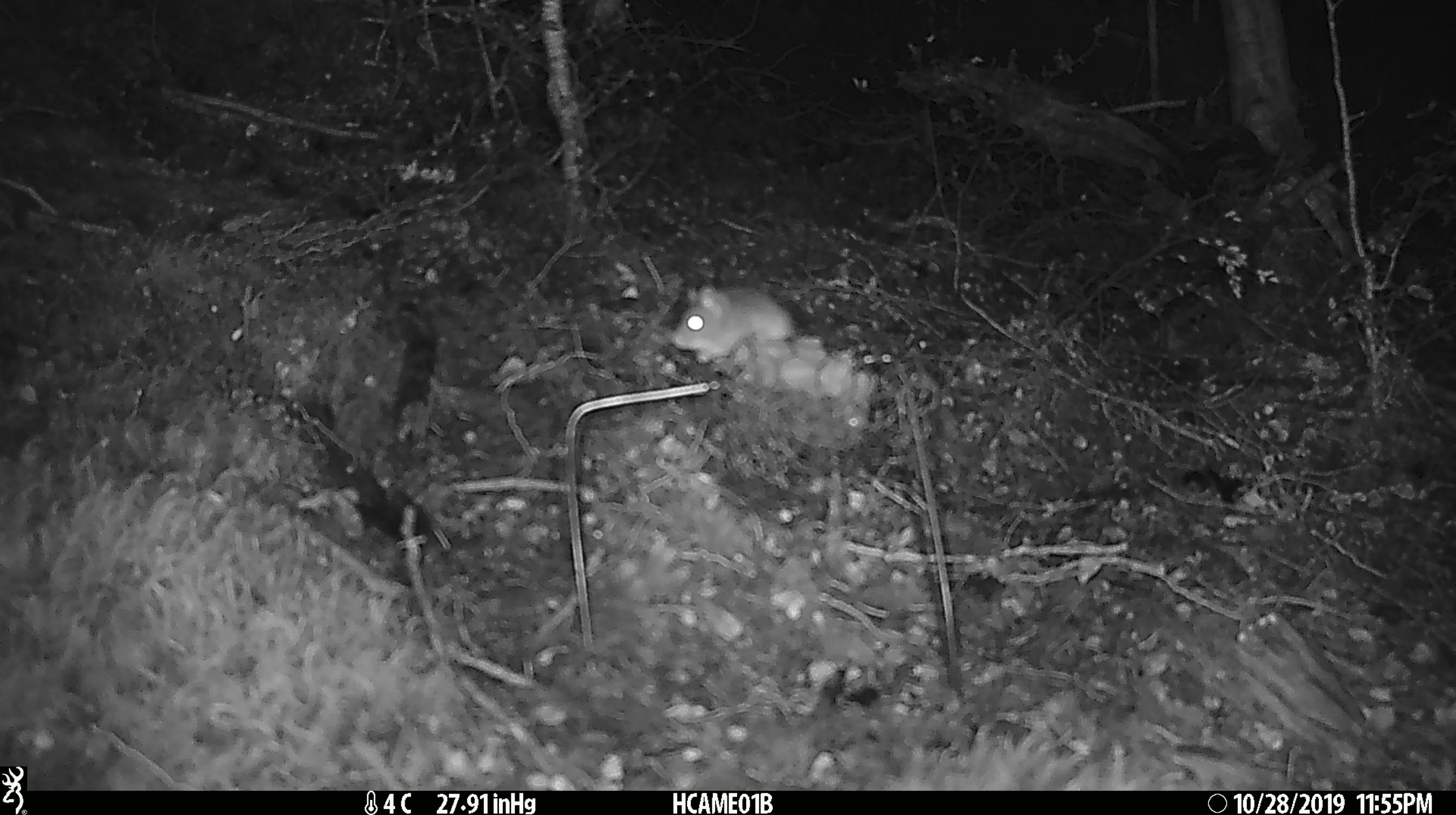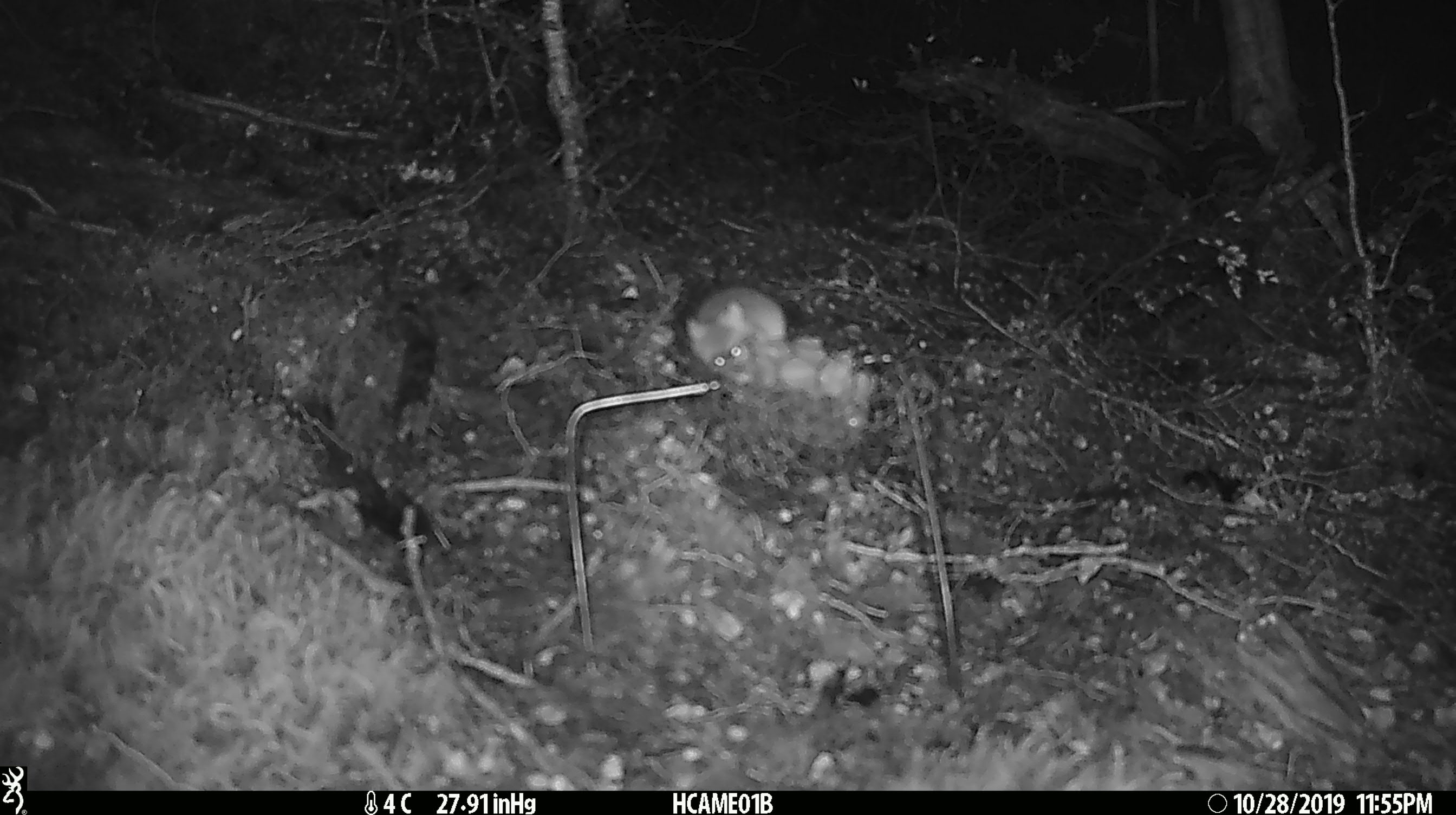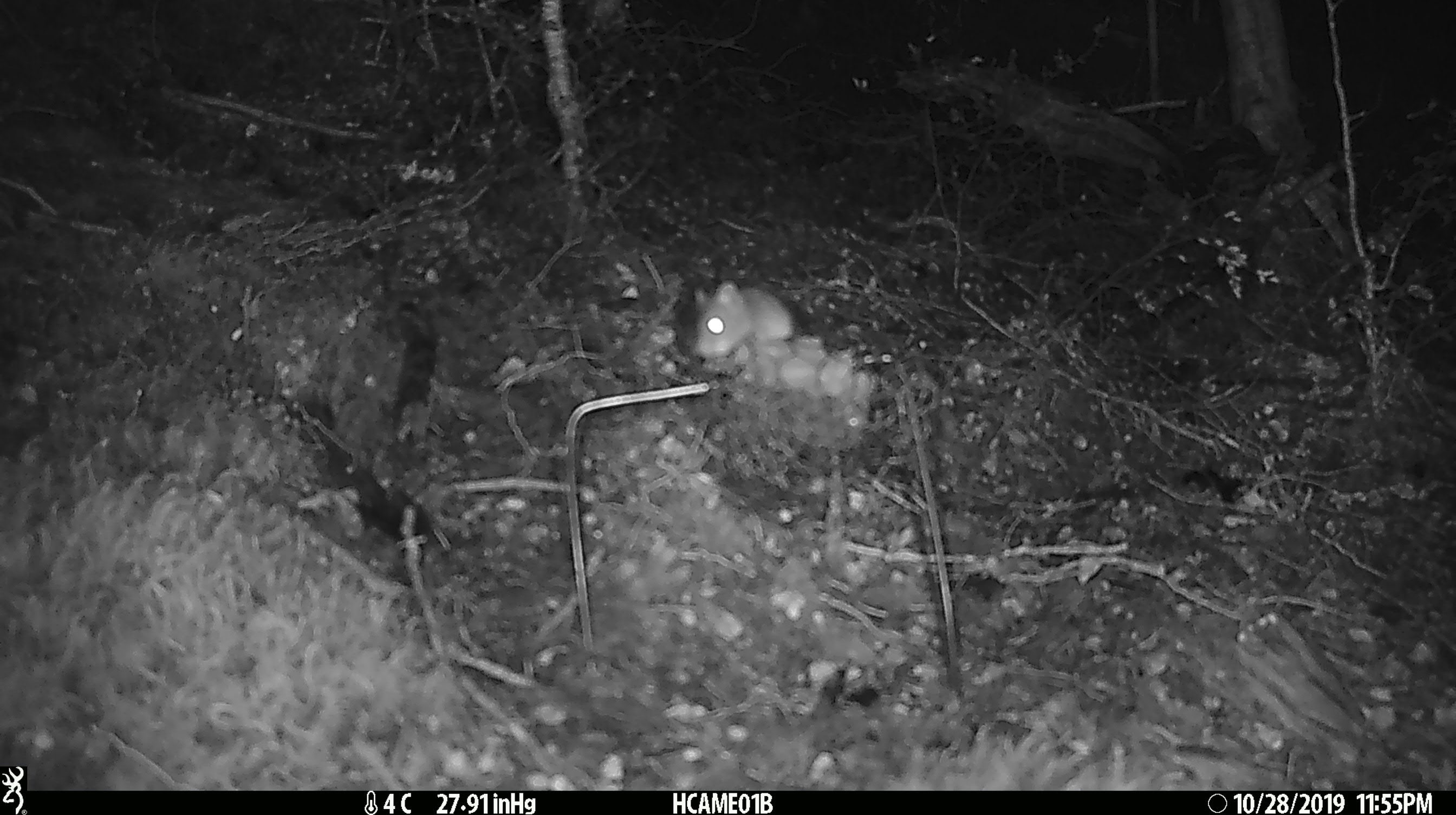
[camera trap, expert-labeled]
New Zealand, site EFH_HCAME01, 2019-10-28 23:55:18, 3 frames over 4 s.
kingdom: Animalia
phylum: Chordata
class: Mammalia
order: Rodentia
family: Muridae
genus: Mus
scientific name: Mus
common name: mouse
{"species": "mouse (Mus)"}